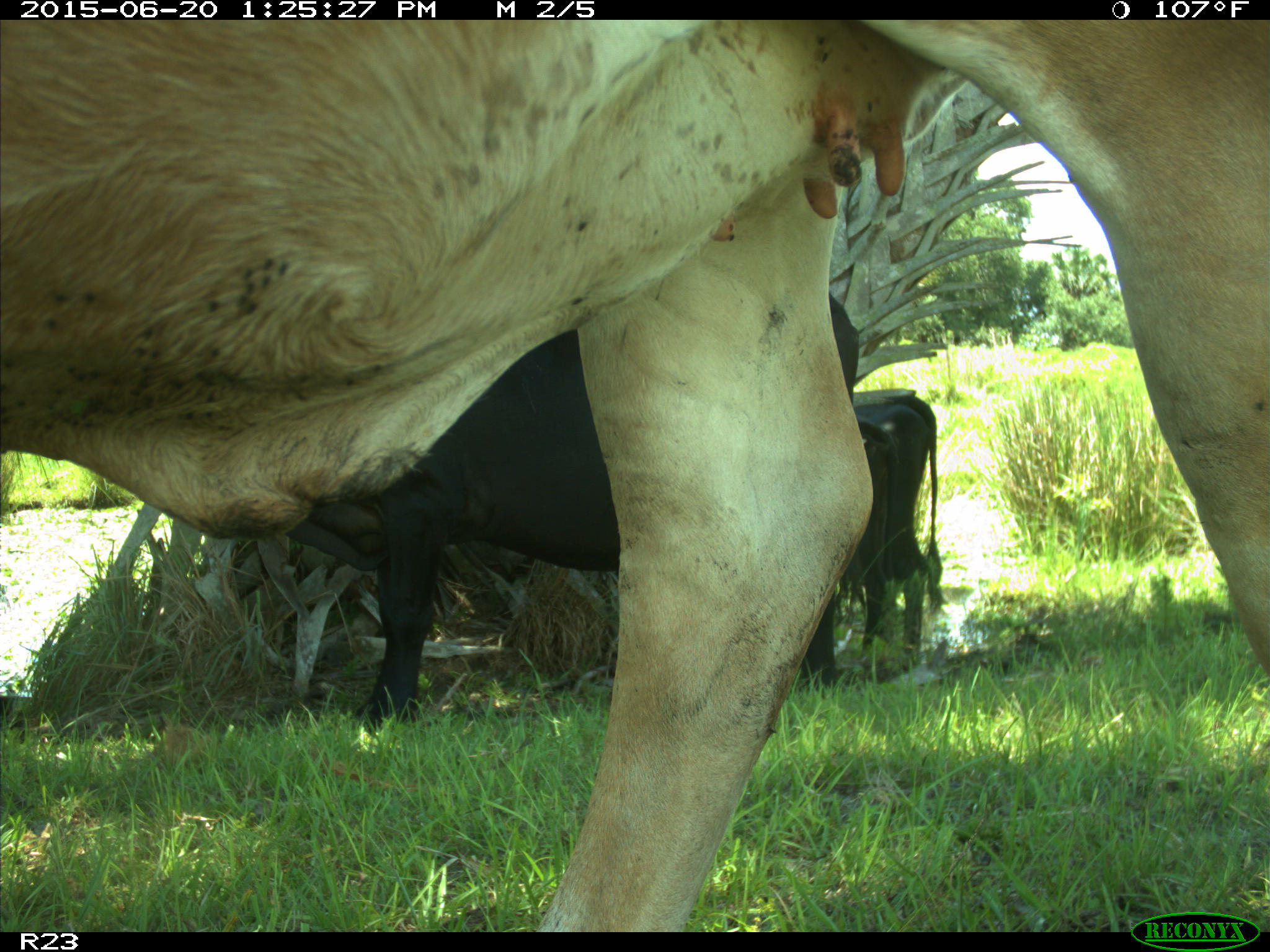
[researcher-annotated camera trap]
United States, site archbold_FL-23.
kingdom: Animalia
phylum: Chordata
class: Mammalia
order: Artiodactyla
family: Bovidae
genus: Bos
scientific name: Bos taurus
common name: domestic cow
Bos taurus (domestic cow).